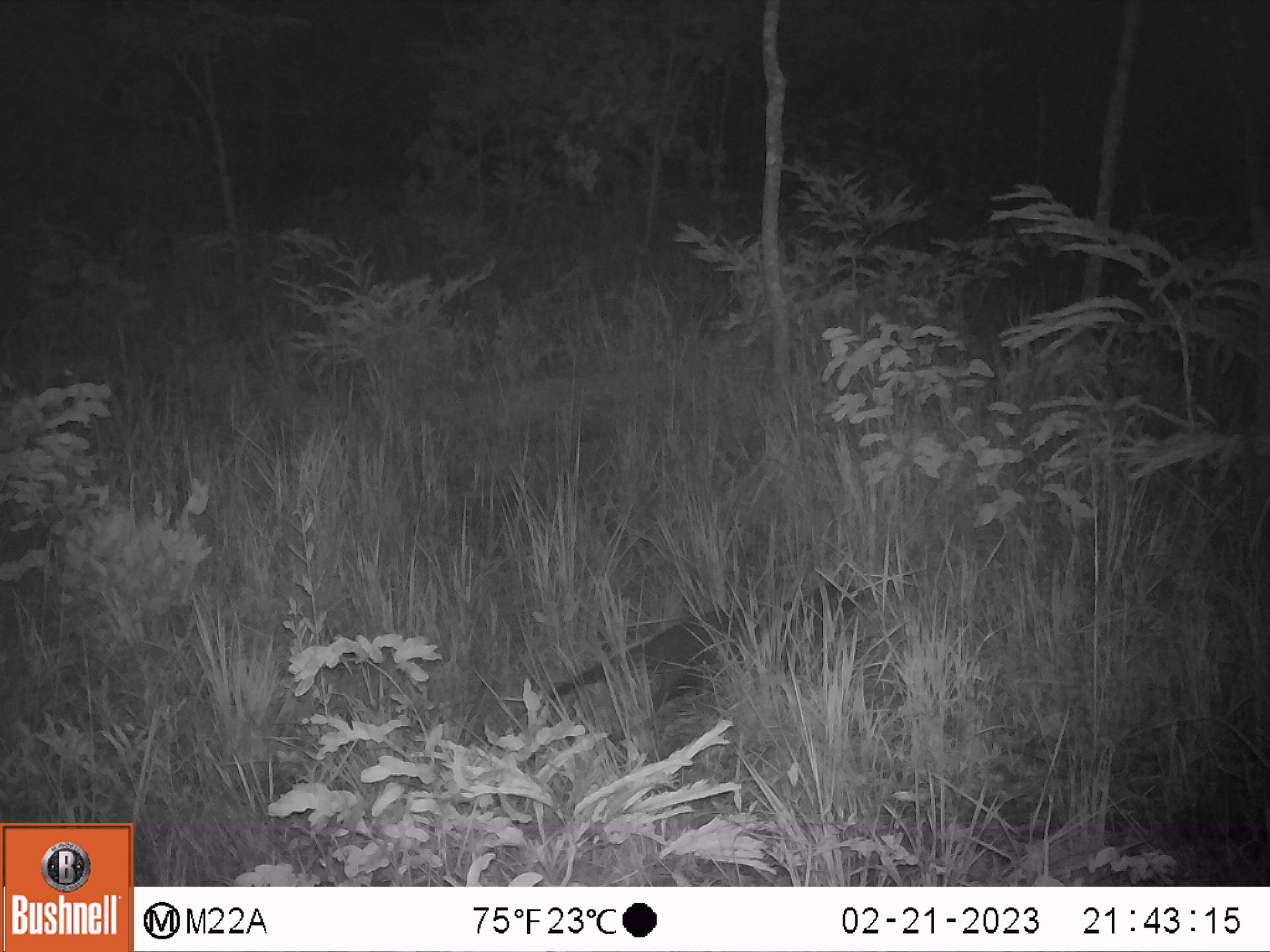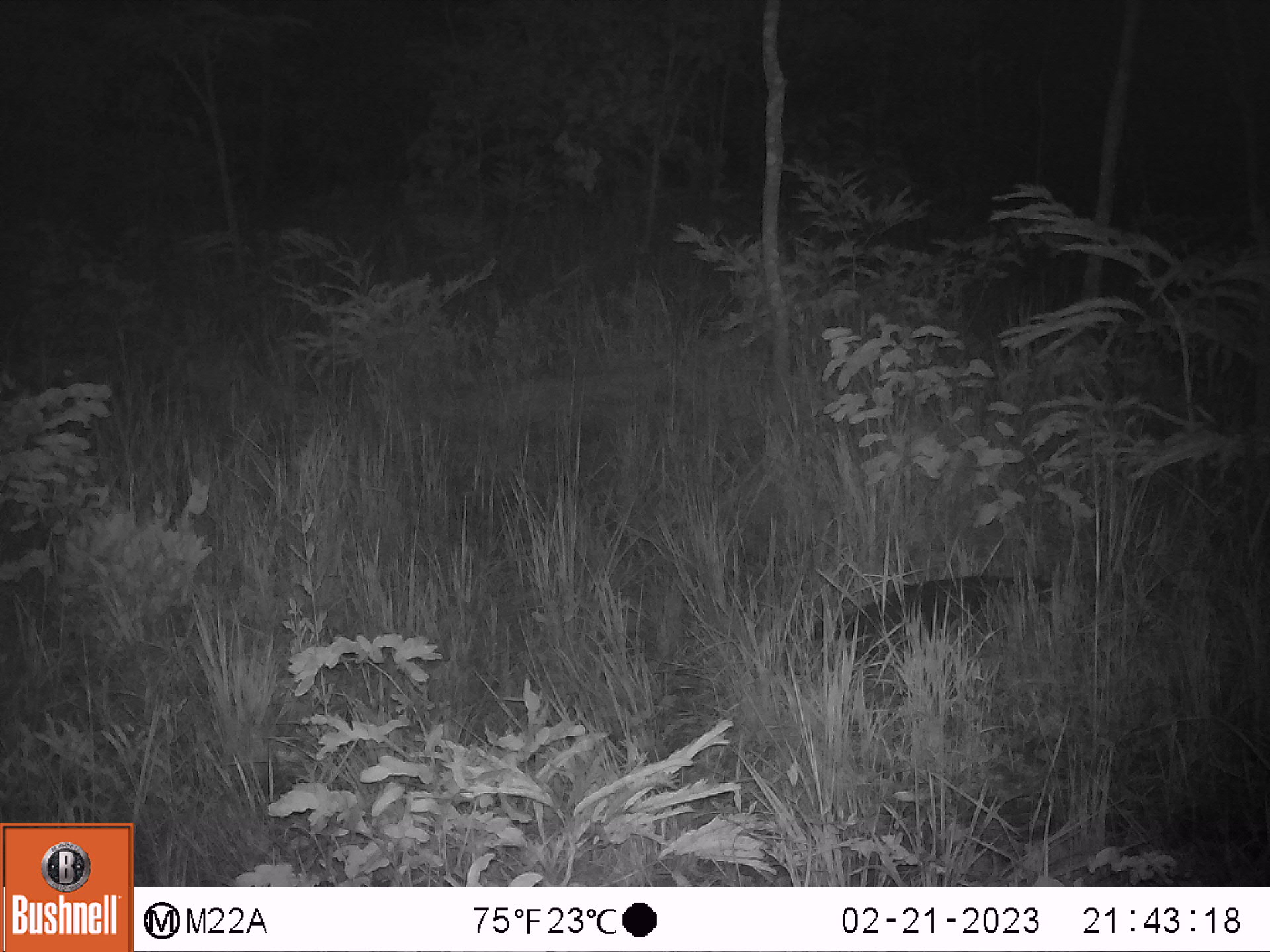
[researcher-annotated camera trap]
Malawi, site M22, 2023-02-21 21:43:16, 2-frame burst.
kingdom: Animalia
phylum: Chordata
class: Mammalia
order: Carnivora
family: Herpestidae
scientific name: Herpestidae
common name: mongoose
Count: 1.